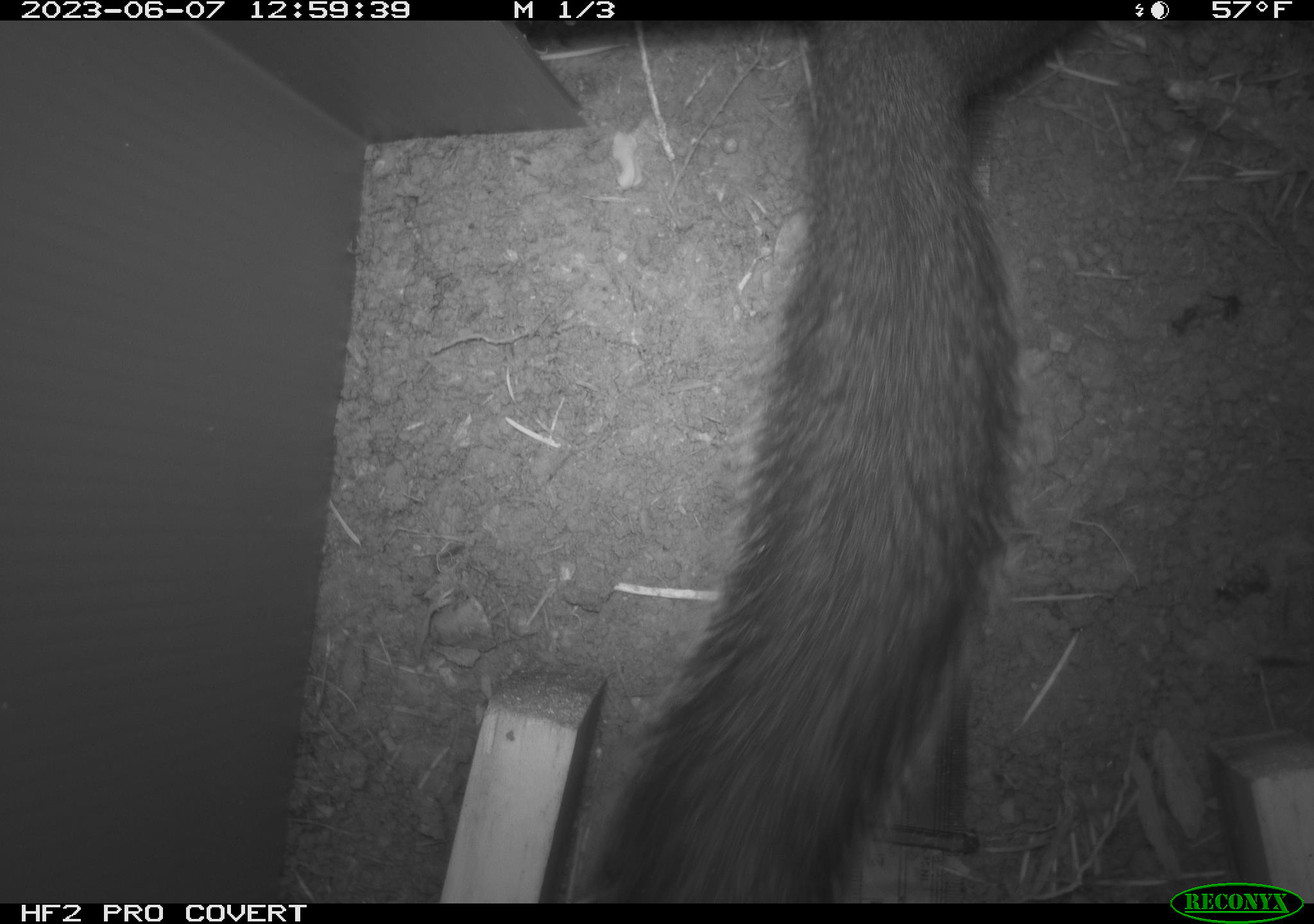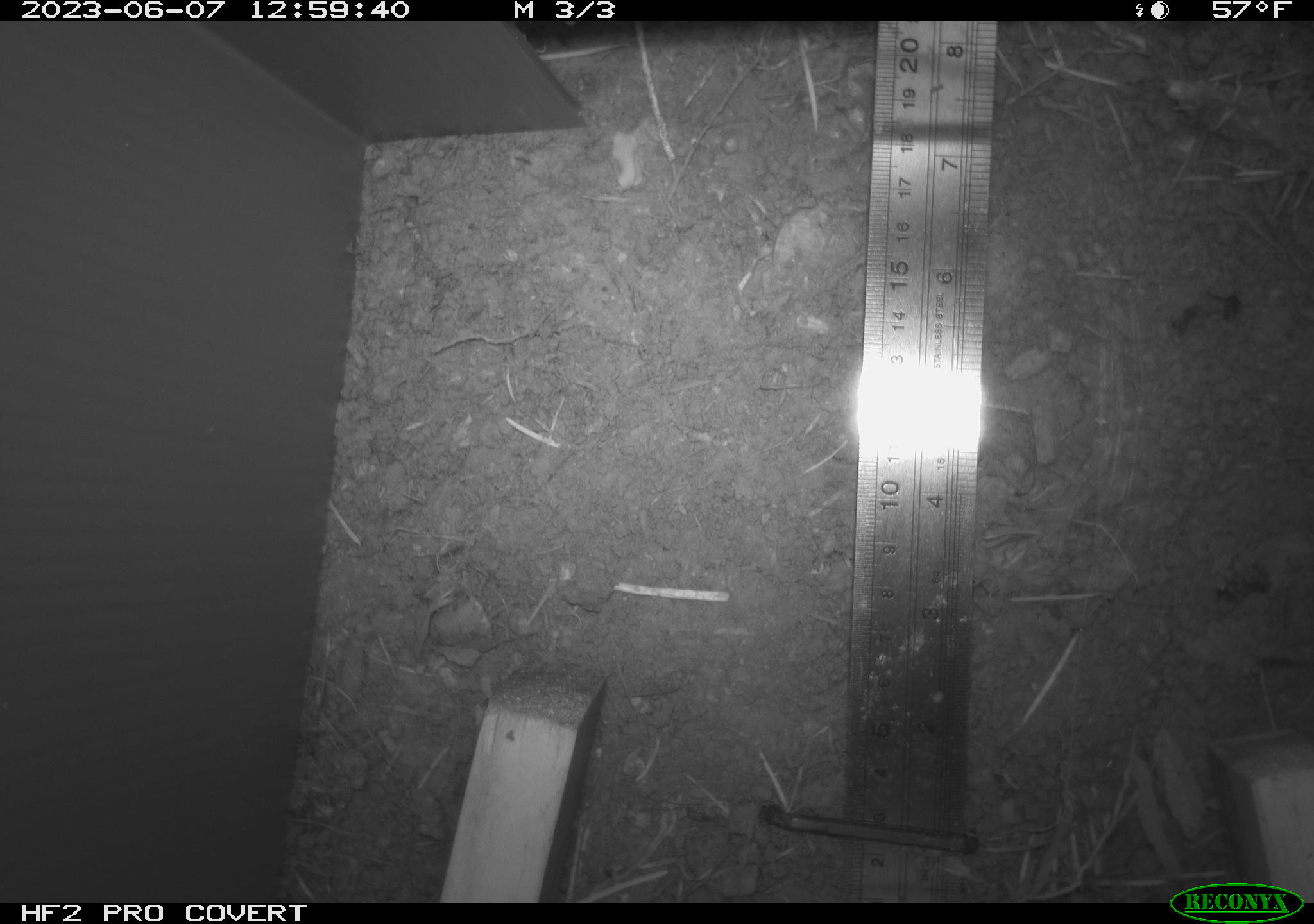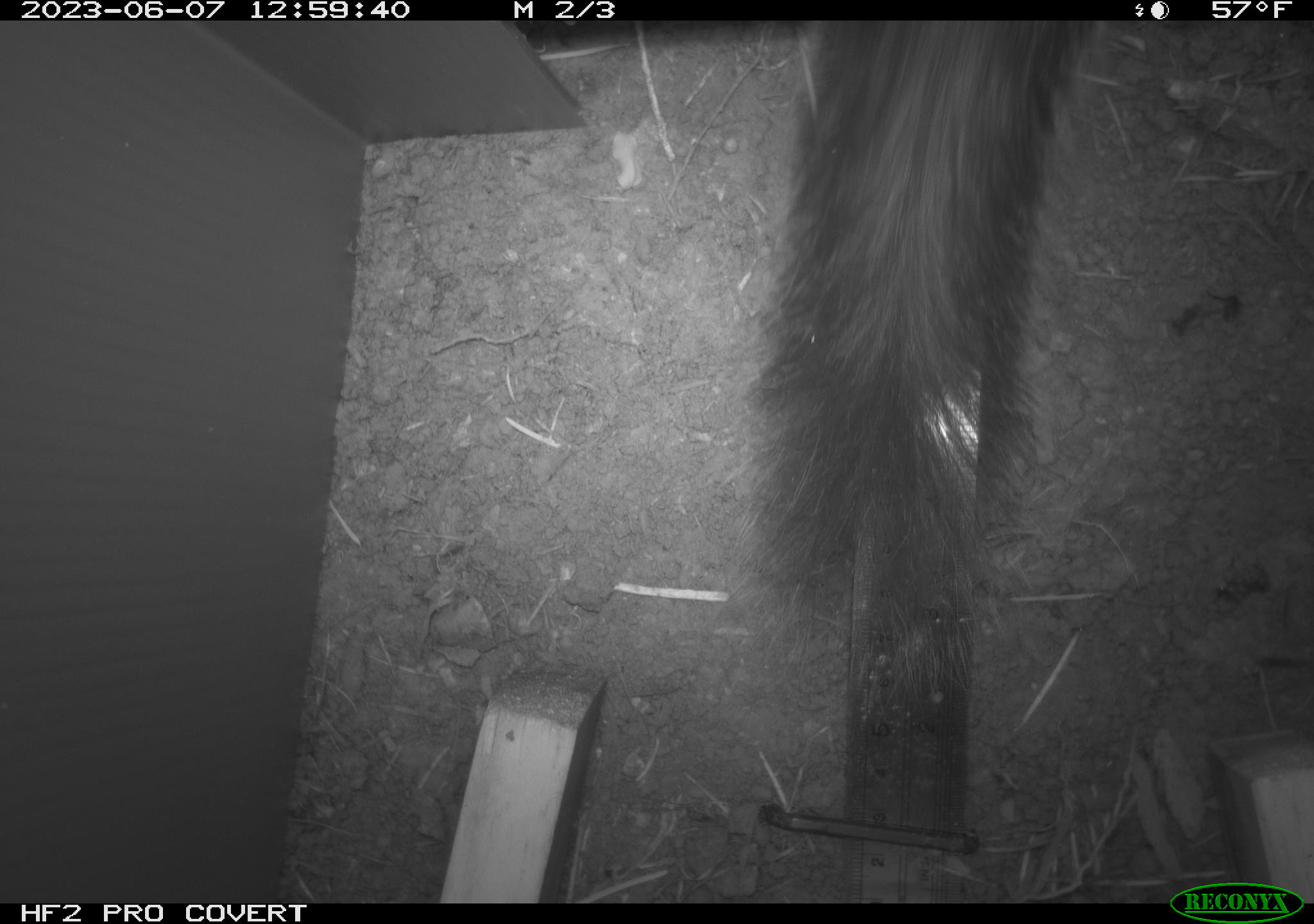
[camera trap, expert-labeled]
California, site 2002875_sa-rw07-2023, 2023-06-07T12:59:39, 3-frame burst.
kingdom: Animalia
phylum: Chordata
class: Mammalia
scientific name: Mammalia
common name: mammal